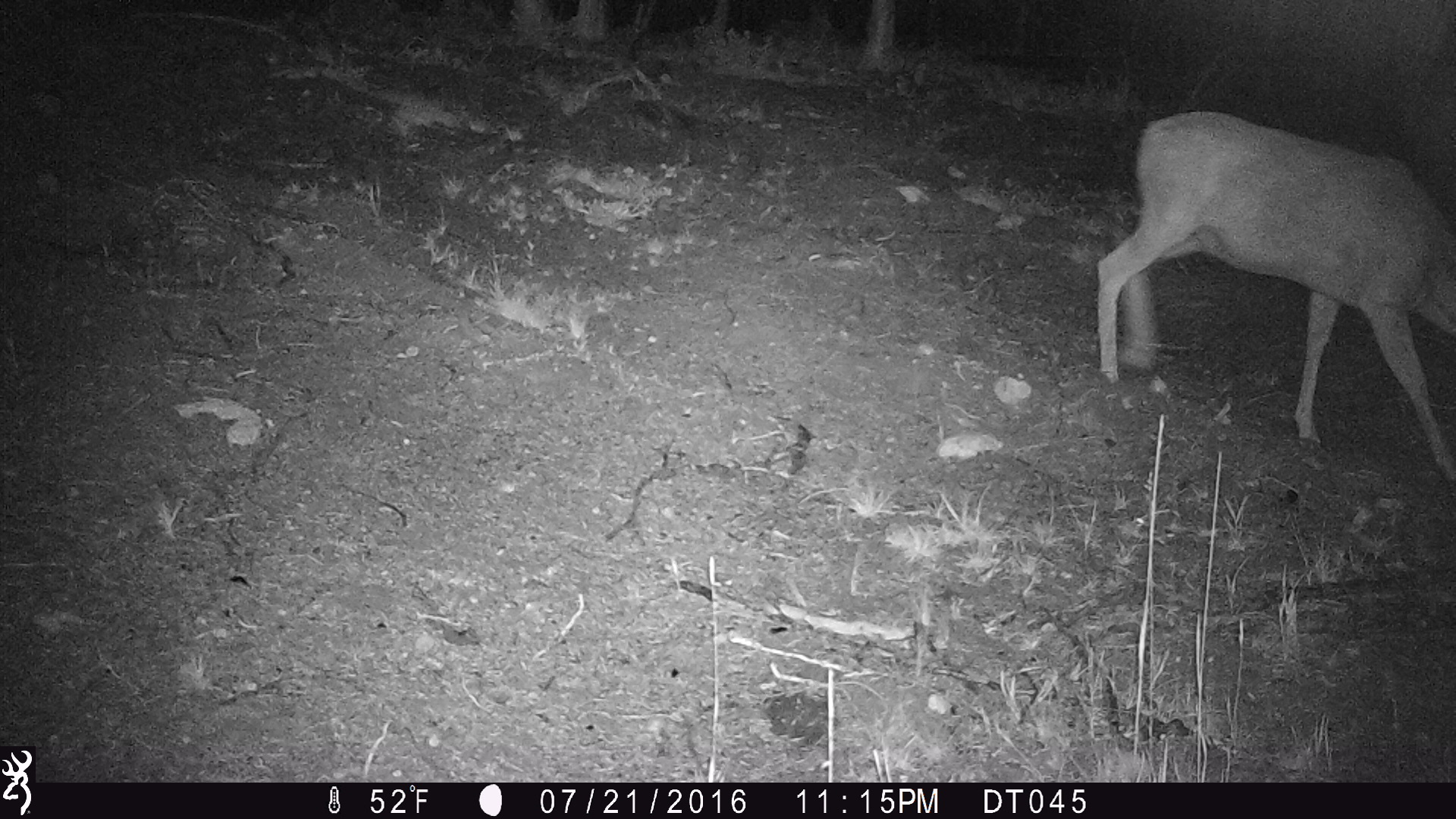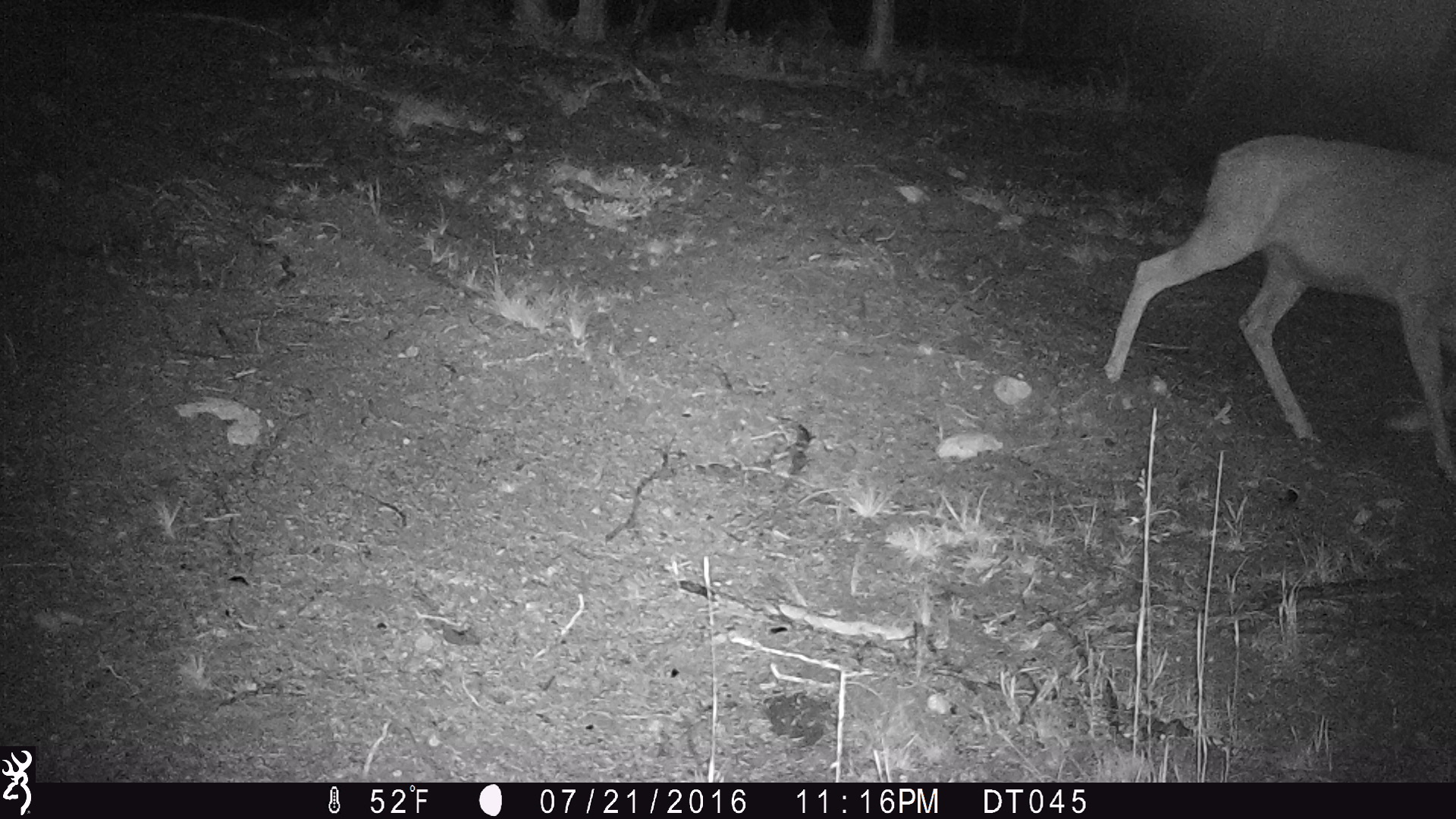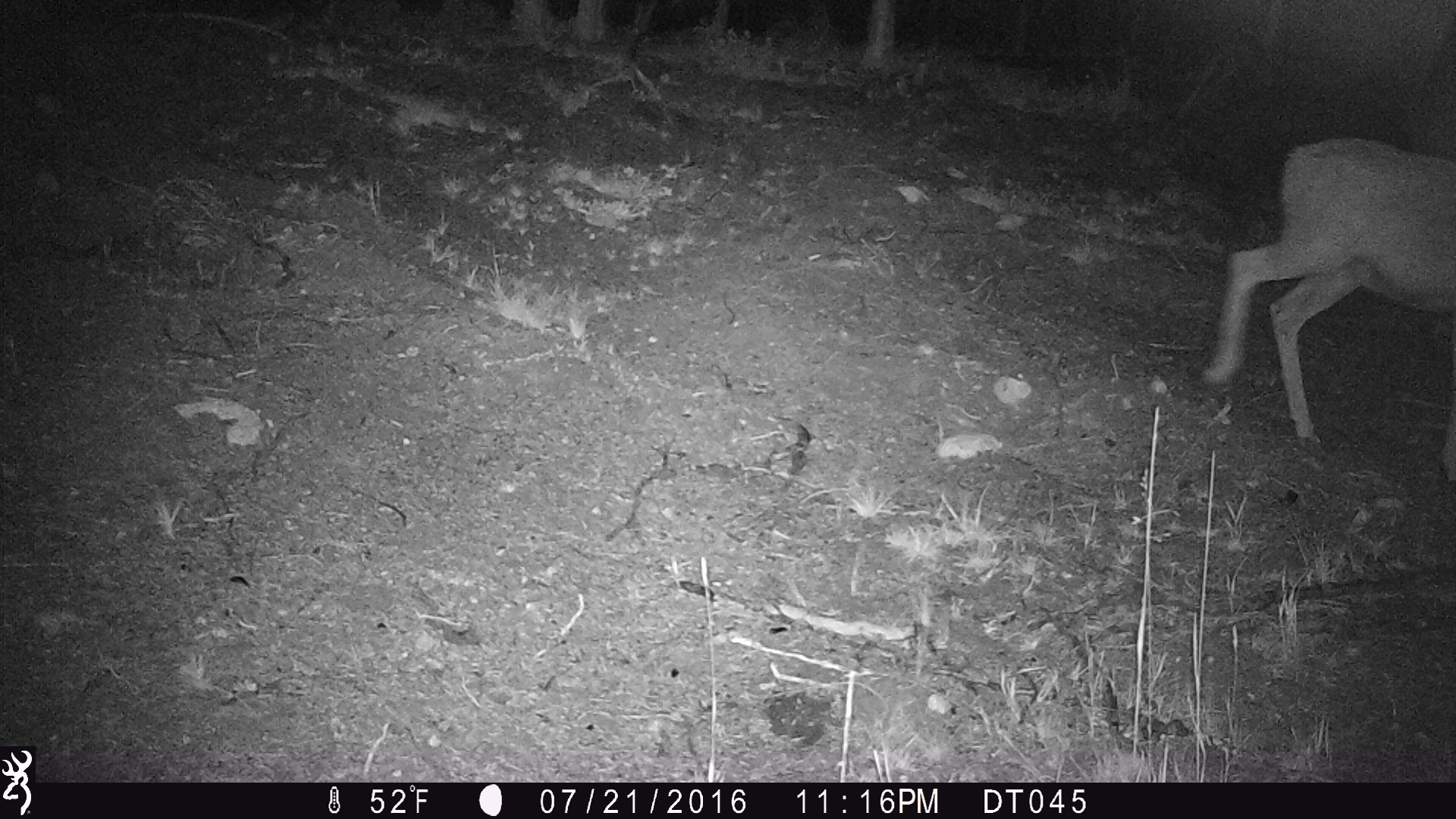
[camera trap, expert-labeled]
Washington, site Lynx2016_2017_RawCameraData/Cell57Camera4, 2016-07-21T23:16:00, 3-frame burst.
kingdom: Animalia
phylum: Chordata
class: Mammalia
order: Artiodactyla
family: Cervidae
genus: Odocoileus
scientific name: Odocoileus hemionus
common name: mule deer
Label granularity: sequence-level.